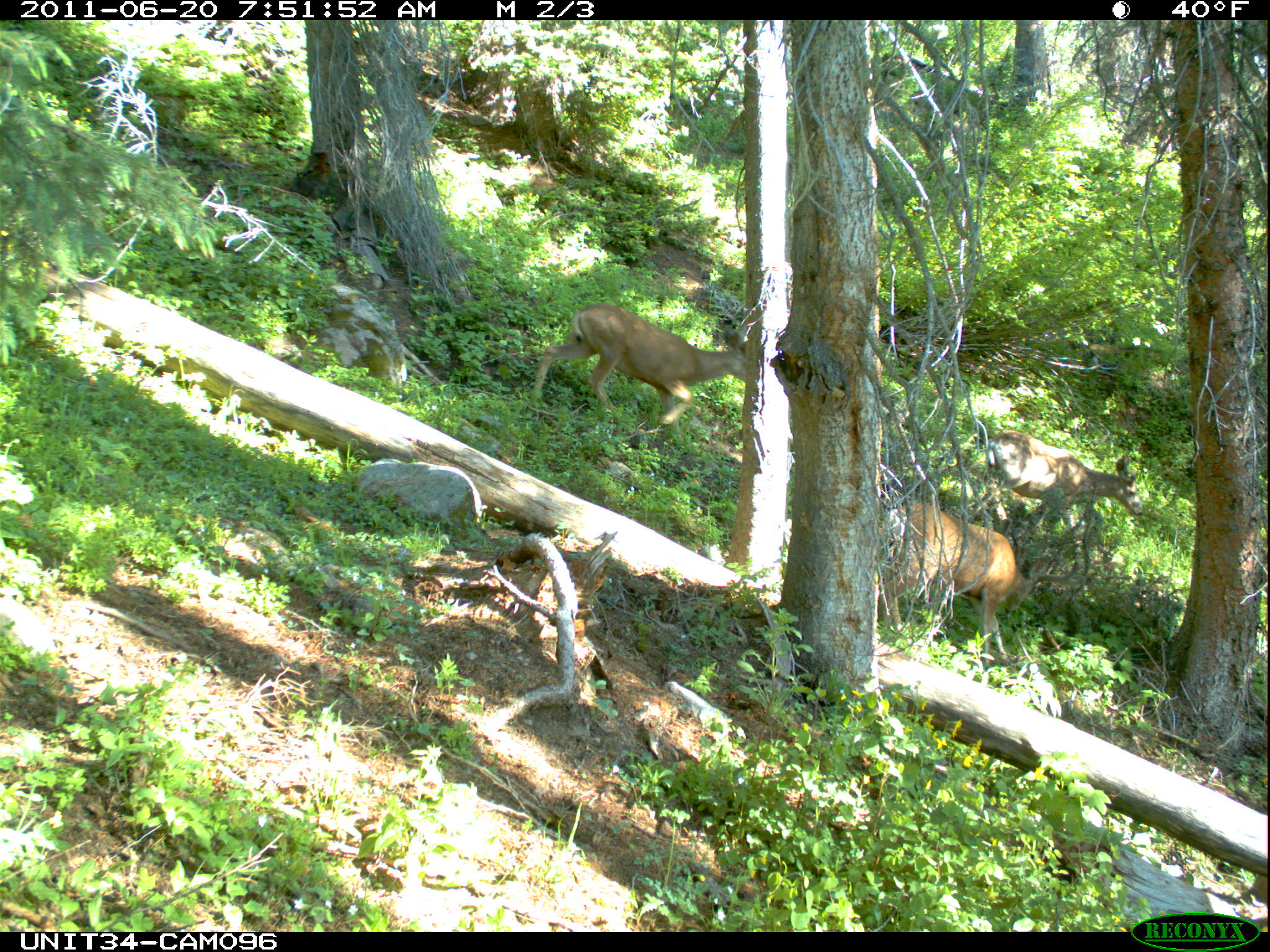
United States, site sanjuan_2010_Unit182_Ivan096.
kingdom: Animalia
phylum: Chordata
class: Mammalia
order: Artiodactyla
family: Cervidae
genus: Odocoileus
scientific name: Odocoileus hemionus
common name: mule deer